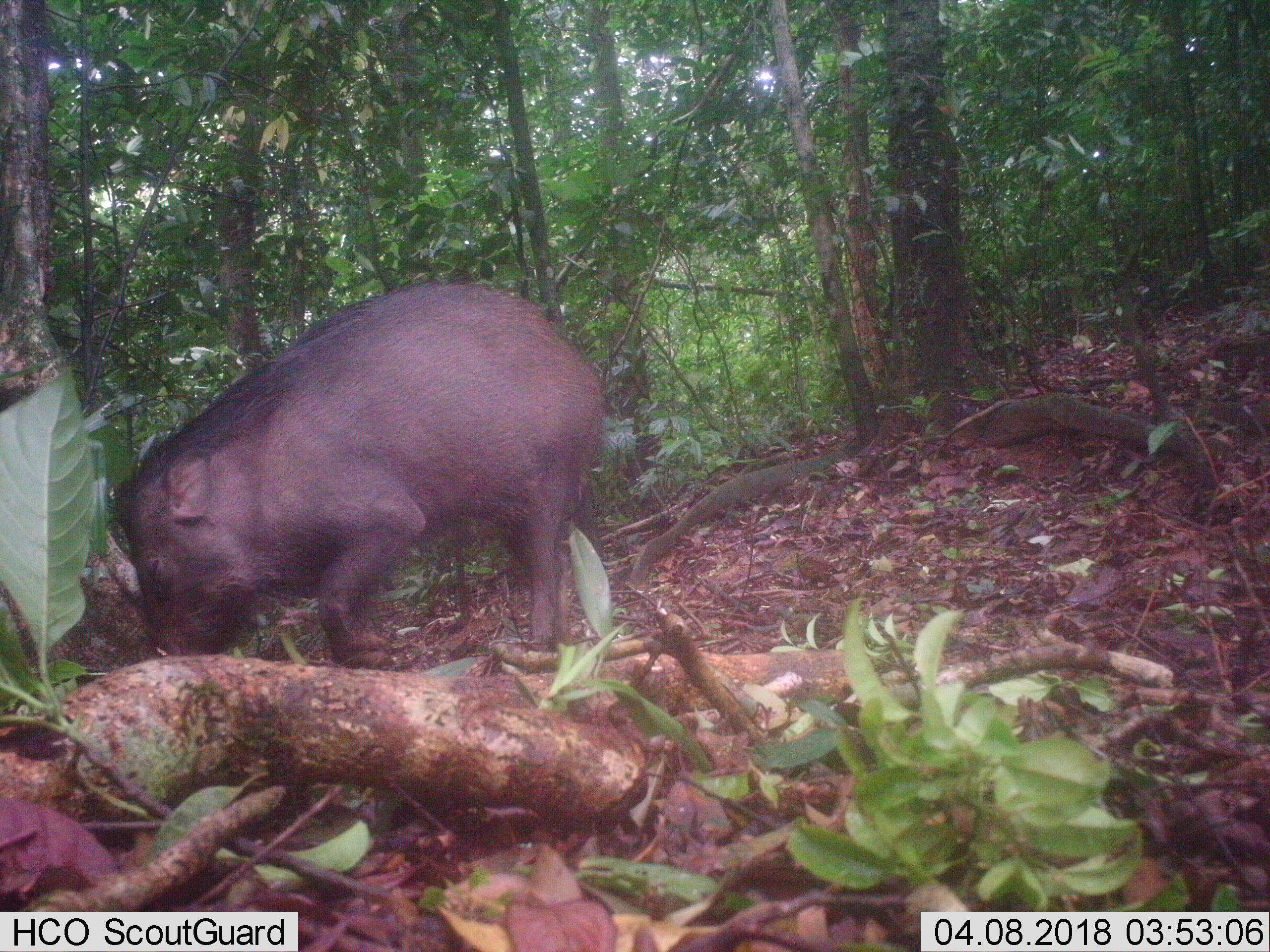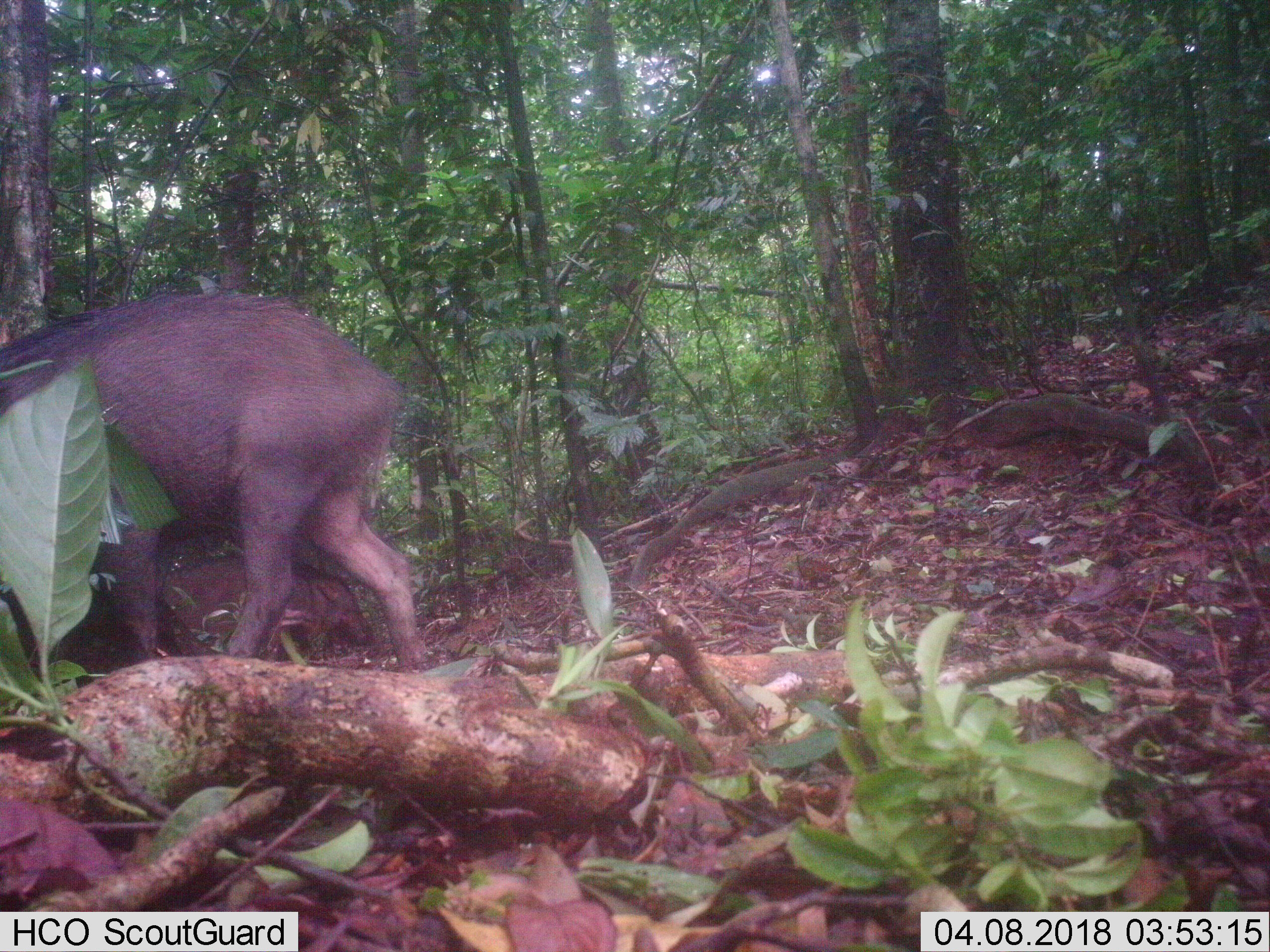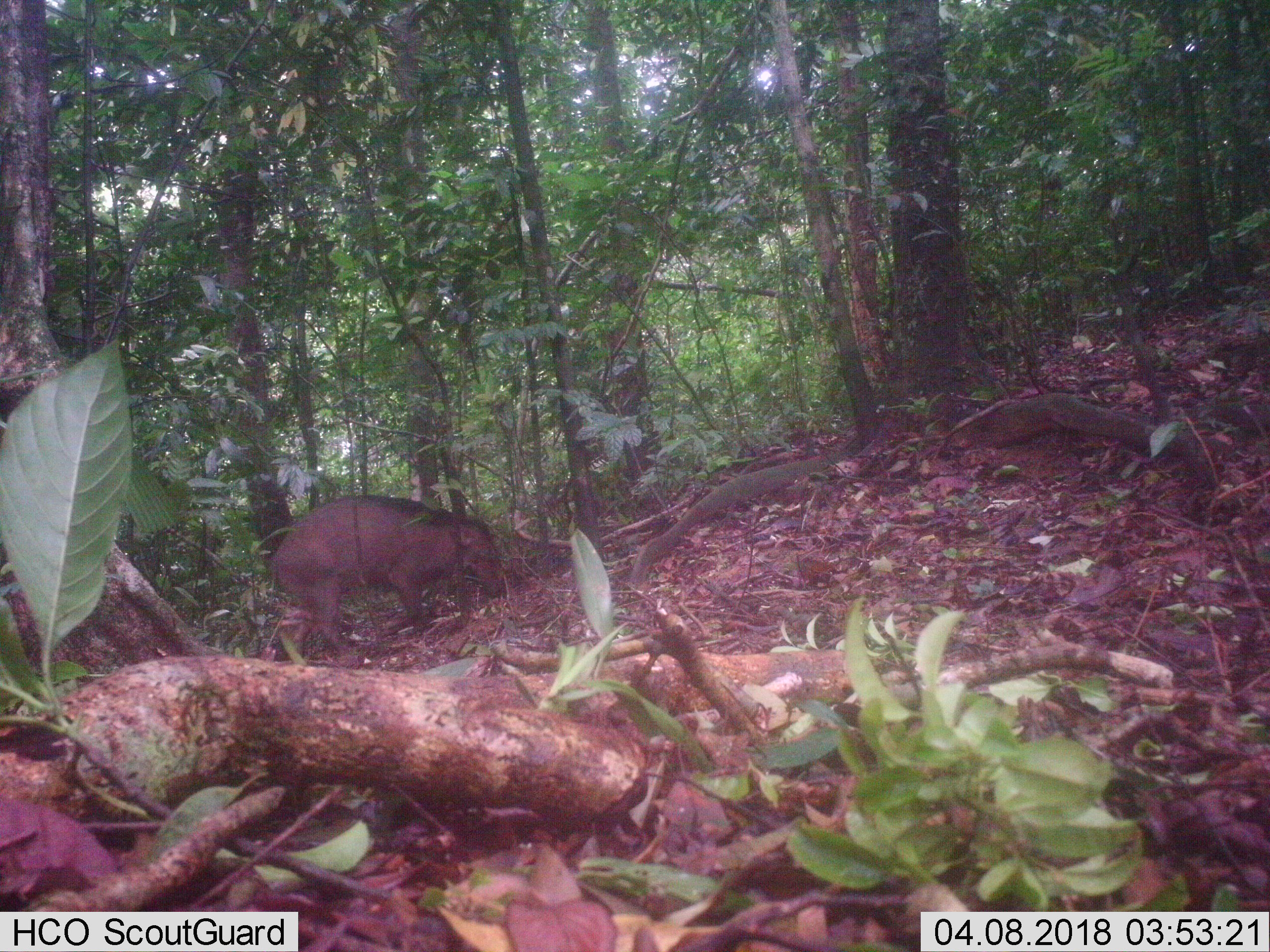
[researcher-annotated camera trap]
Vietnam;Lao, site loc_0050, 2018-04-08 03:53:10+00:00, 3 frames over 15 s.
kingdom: Animalia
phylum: Chordata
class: Mammalia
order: Artiodactyla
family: Suidae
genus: Sus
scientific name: Sus scrofa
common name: eurasian wild pig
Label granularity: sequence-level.